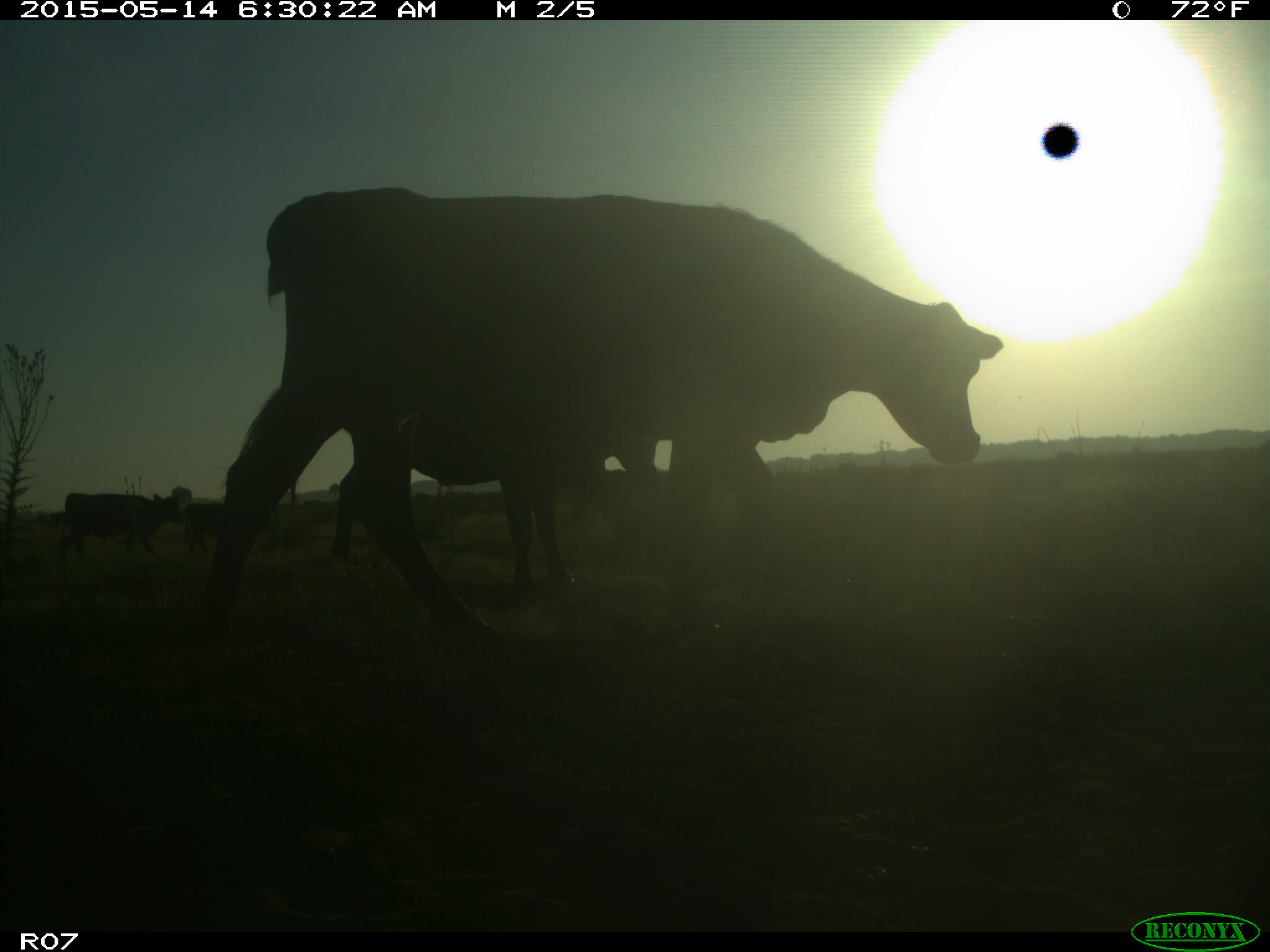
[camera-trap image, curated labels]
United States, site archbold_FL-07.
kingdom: Animalia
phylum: Chordata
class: Mammalia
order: Artiodactyla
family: Bovidae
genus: Bos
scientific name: Bos taurus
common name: domestic cow